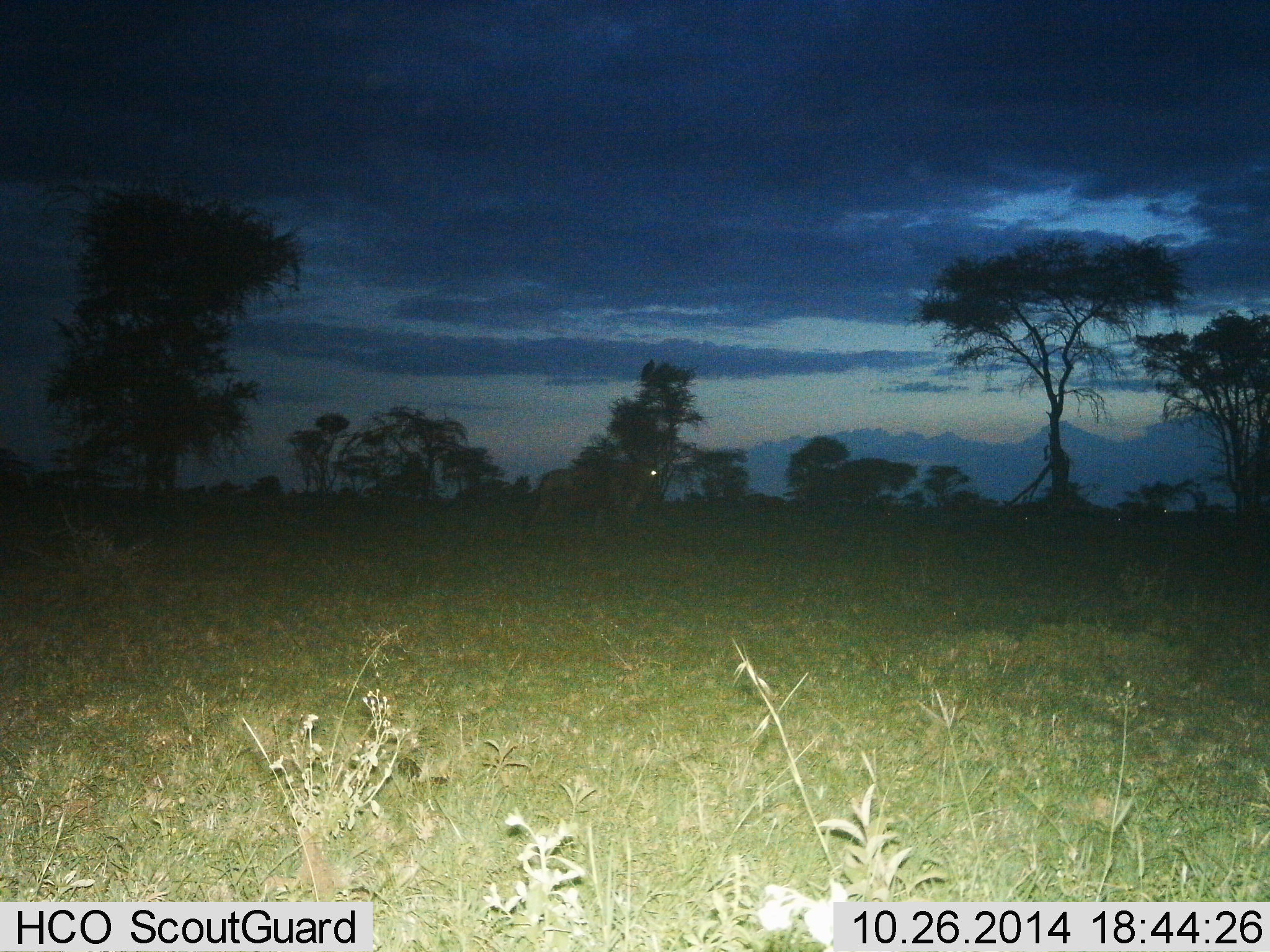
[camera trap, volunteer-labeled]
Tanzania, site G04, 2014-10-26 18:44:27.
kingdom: Animalia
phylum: Chordata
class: Mammalia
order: Artiodactyla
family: Bovidae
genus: Connochaetes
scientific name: Connochaetes taurinus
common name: blue wildebeest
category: wildebeest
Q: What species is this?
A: Wildebeest (blue wildebeest) (Connochaetes taurinus).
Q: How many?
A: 1.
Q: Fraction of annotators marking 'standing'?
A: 11%.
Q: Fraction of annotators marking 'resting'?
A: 0%.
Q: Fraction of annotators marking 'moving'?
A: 89%.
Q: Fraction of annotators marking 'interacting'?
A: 0%.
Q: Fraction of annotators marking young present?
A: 0%.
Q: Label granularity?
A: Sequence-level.